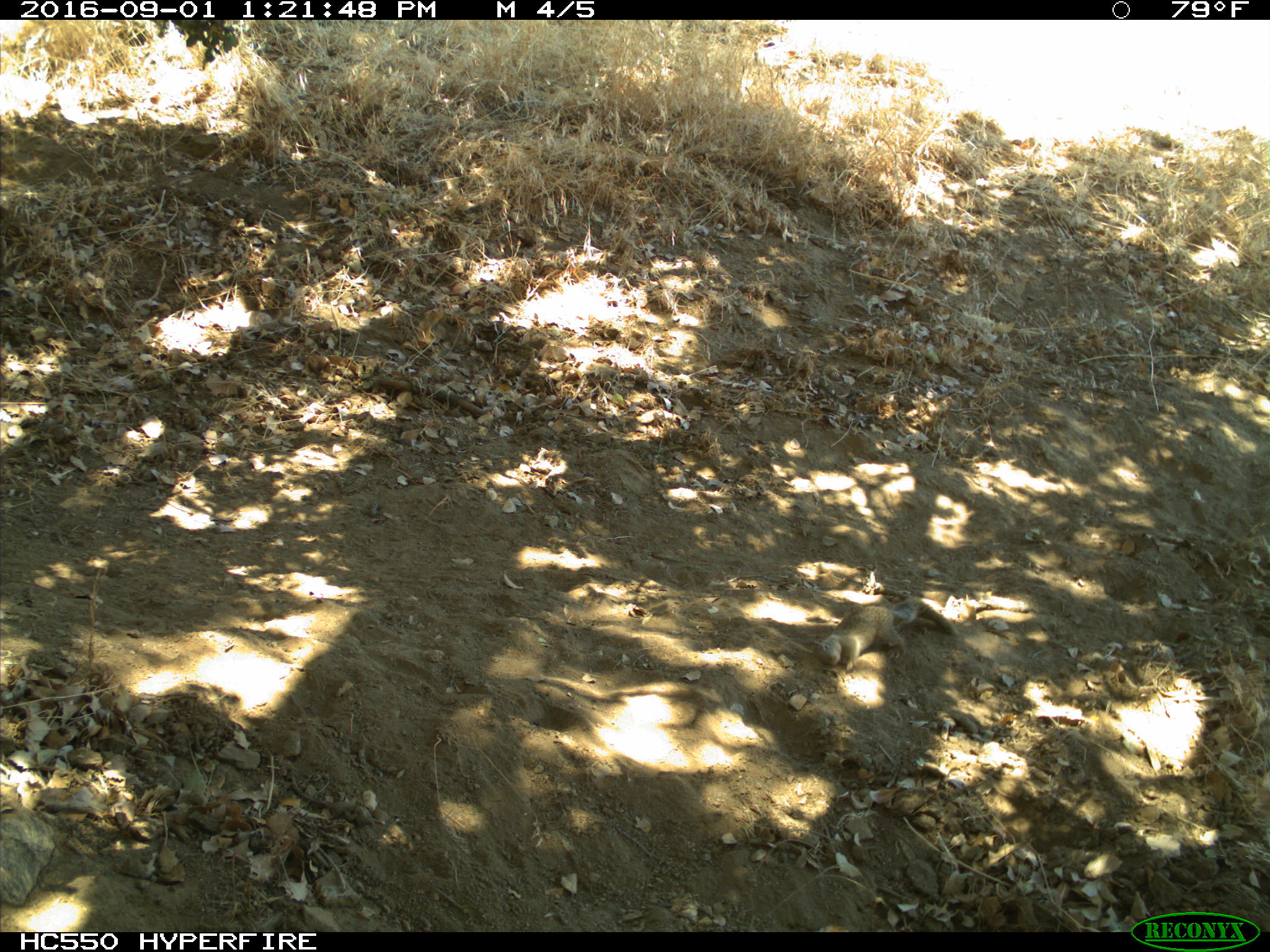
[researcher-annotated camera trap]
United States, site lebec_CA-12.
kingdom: Animalia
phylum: Chordata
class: Mammalia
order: Rodentia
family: Sciuridae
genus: Otospermophilus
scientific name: Otospermophilus beecheyi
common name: california ground squirrel